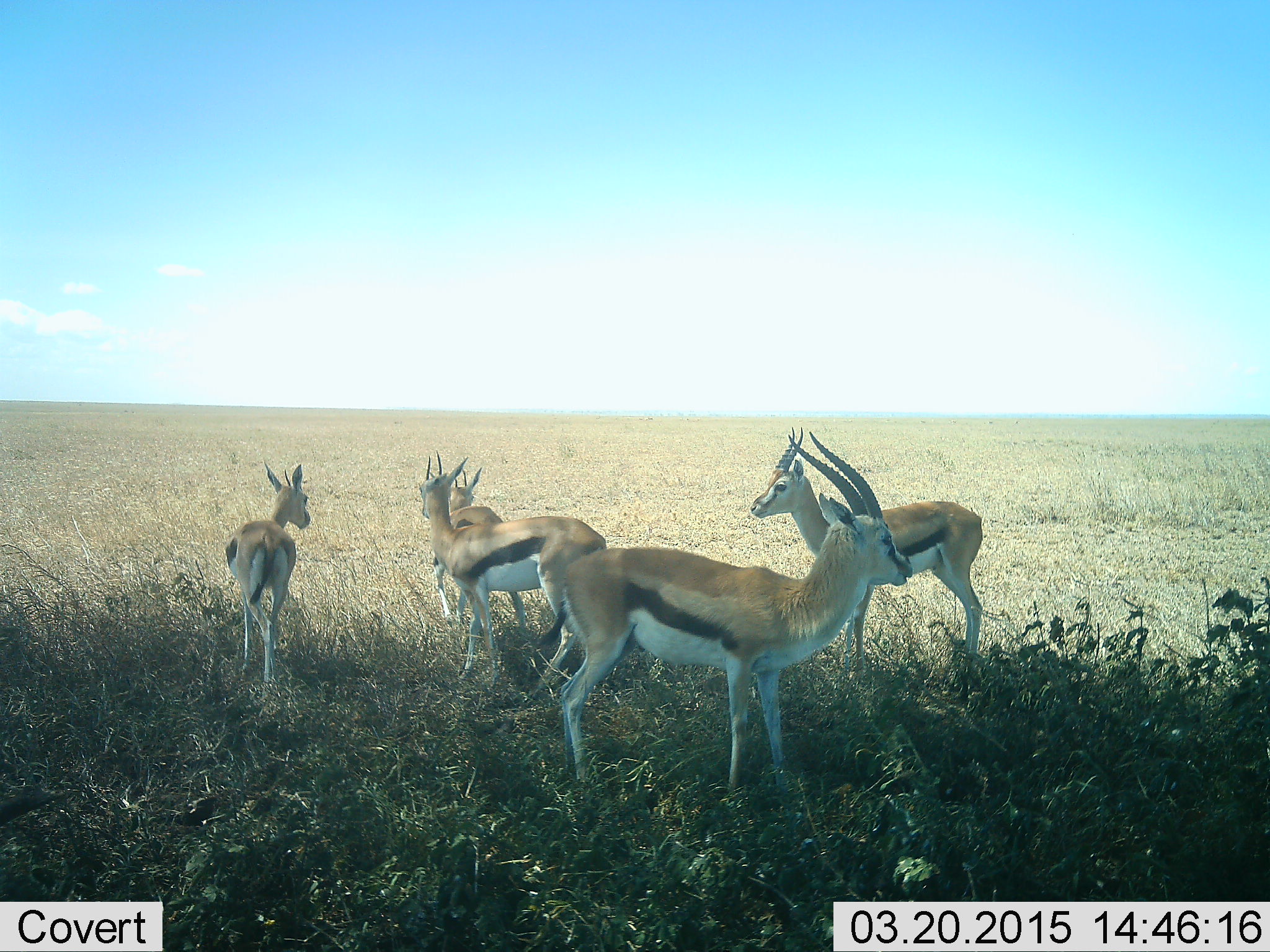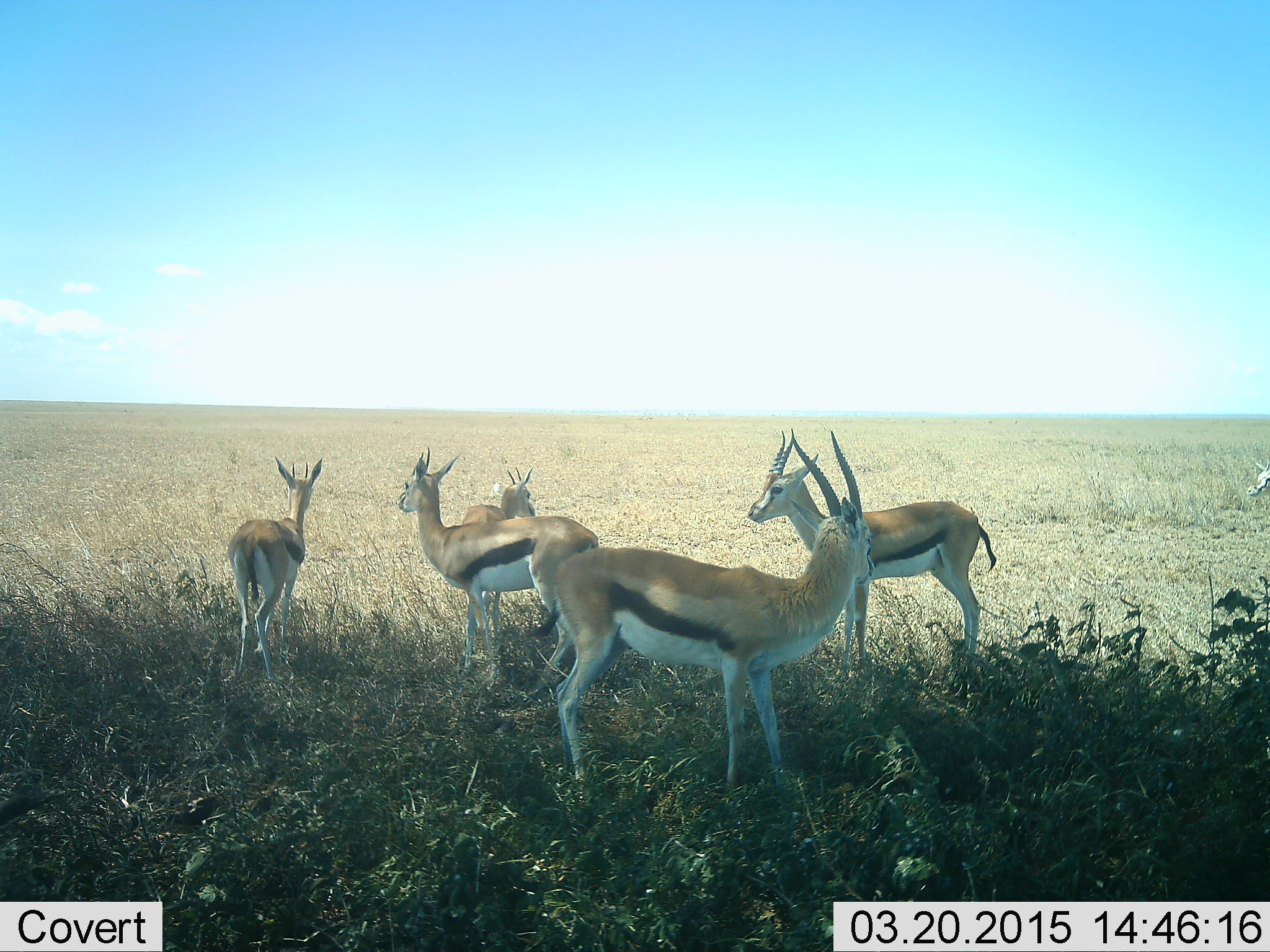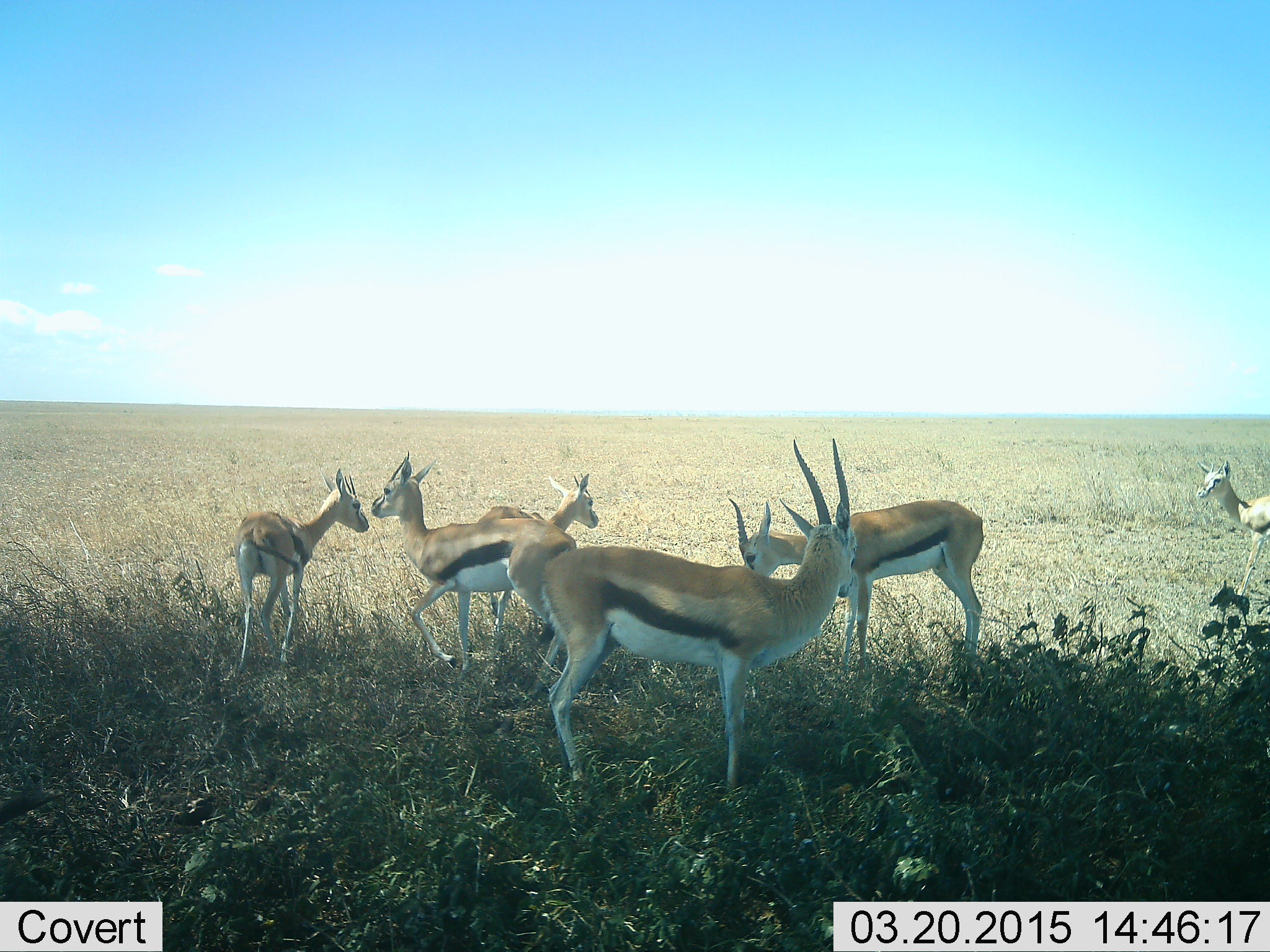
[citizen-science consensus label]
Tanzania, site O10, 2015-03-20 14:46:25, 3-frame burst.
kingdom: Animalia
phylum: Chordata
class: Mammalia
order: Artiodactyla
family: Bovidae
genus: Eudorcas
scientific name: Eudorcas thomsonii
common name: thomson's gazelle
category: gazellethomsons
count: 6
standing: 91%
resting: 0%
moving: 36%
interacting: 27%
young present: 18%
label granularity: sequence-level